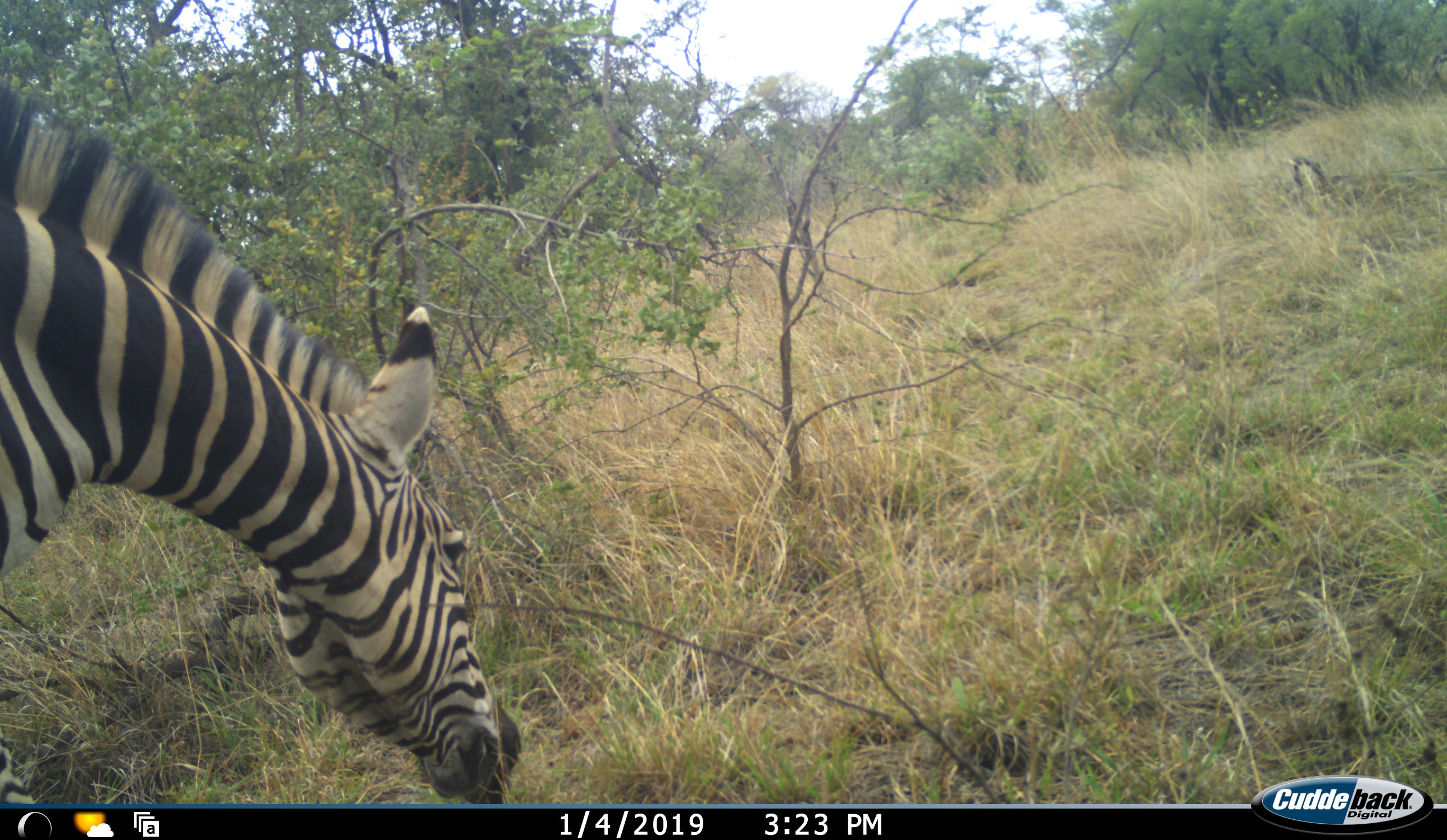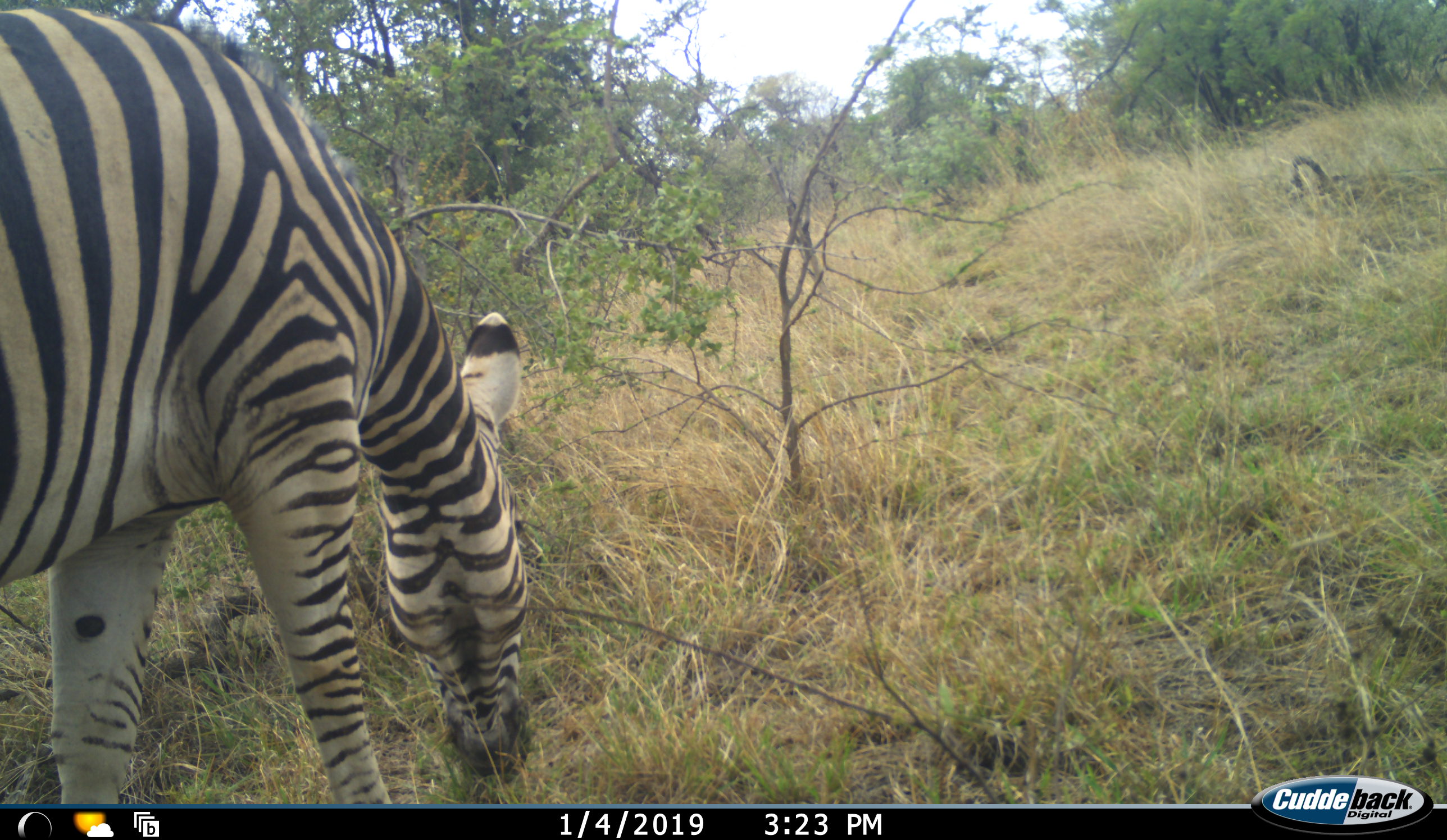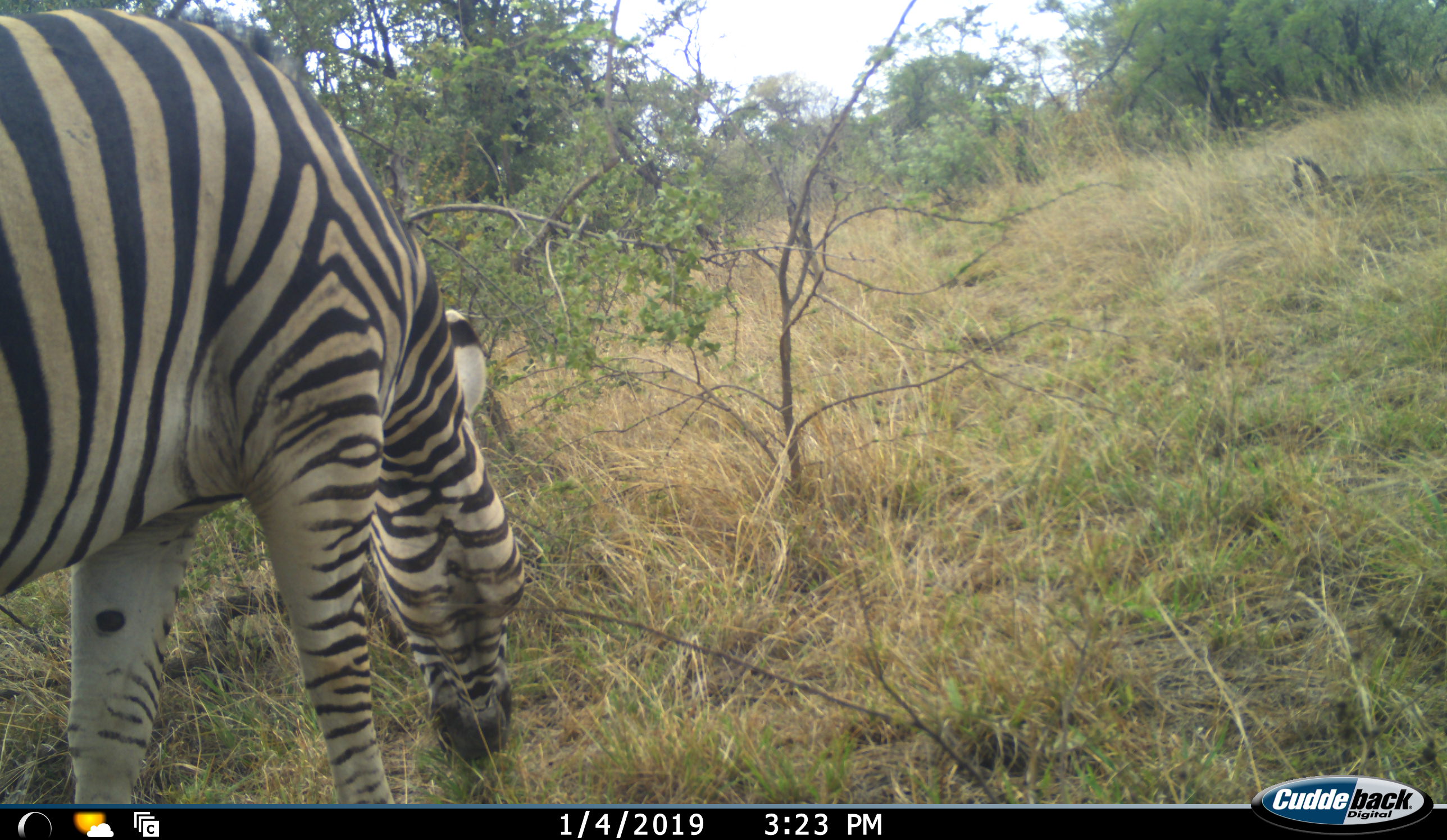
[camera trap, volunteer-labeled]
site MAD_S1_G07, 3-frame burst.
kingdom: Animalia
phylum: Chordata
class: Mammalia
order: Perissodactyla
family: Equidae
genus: Equus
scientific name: Equus quagga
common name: plains zebra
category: zebraplains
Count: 1.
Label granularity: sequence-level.